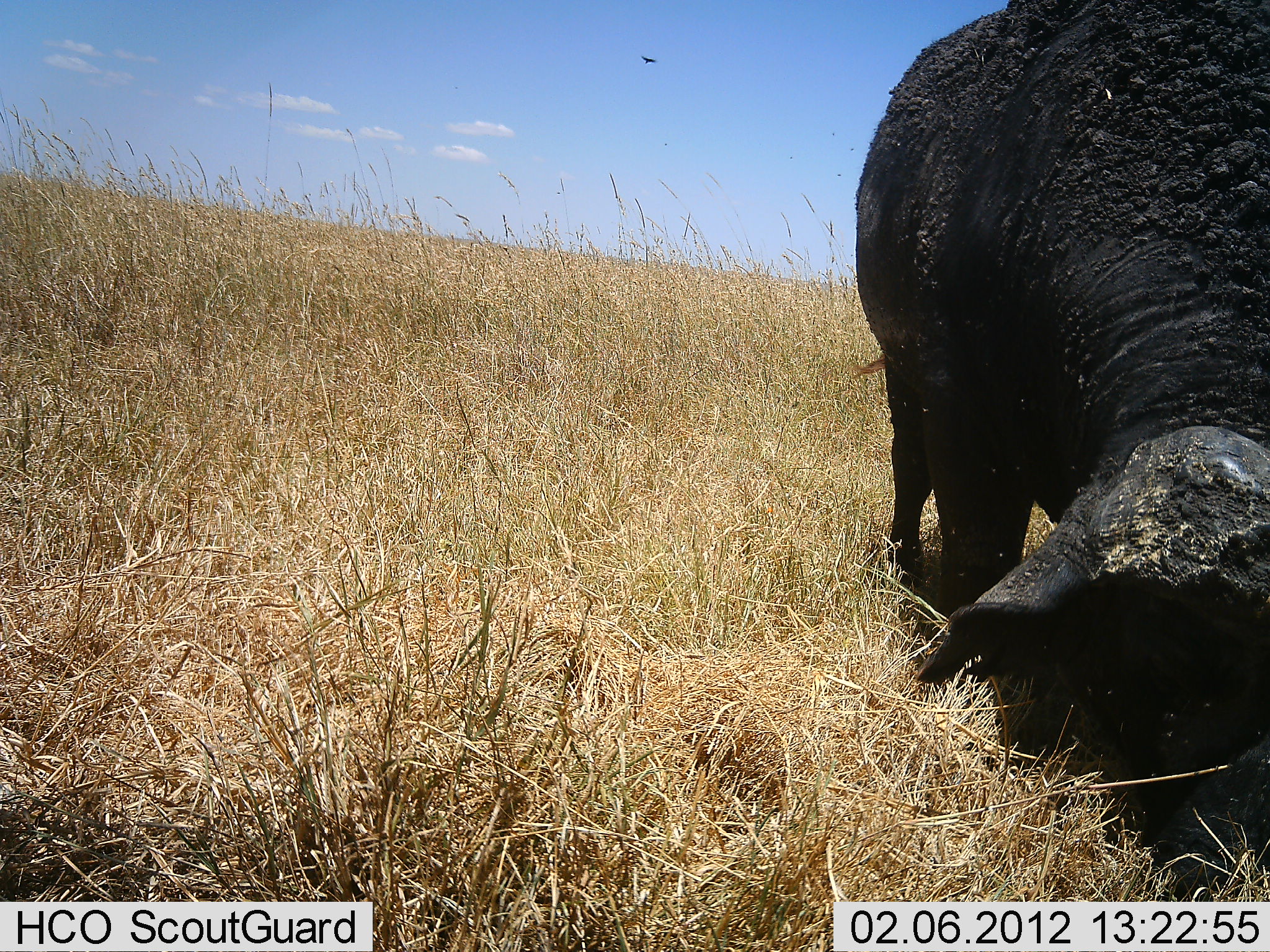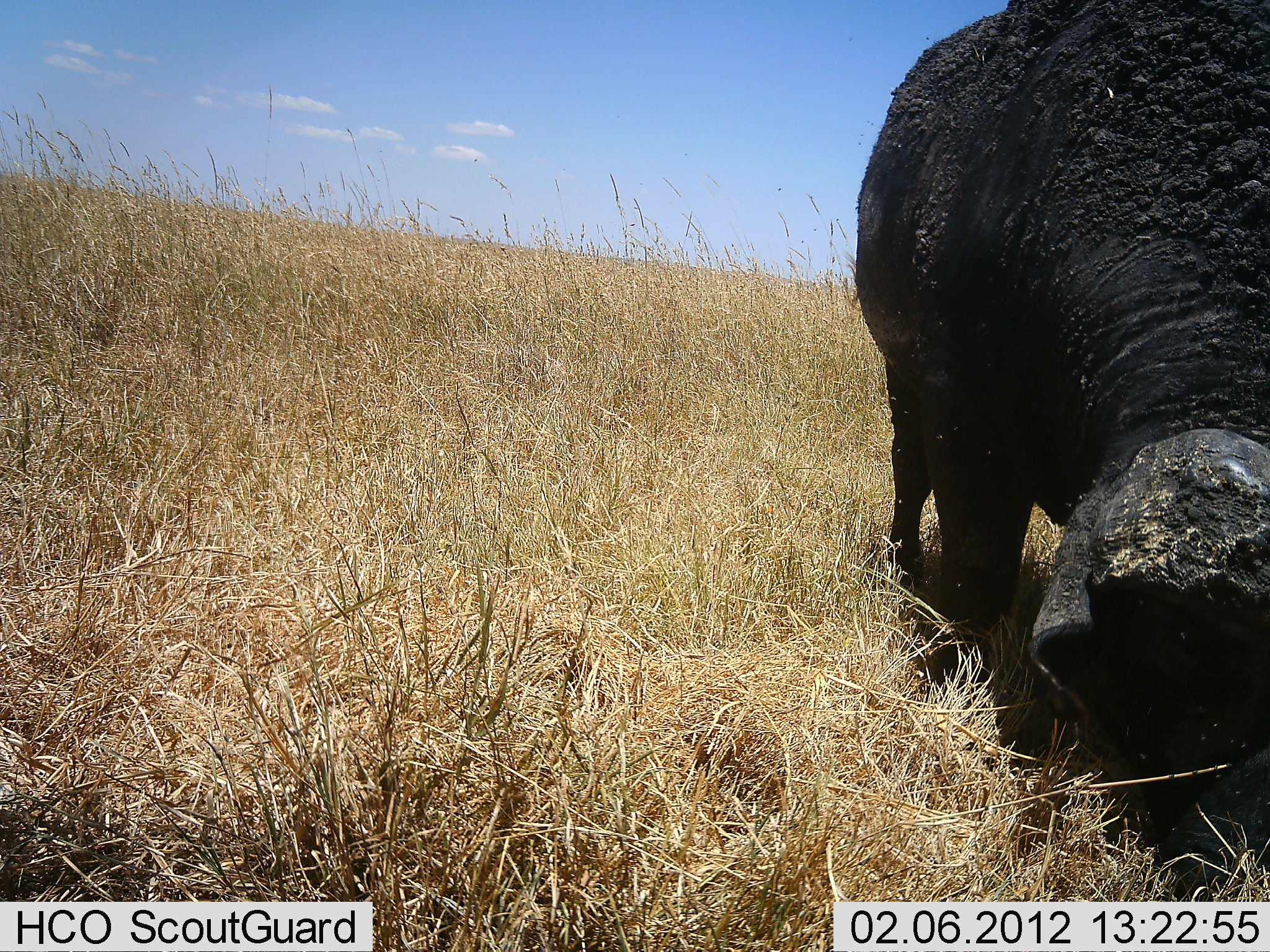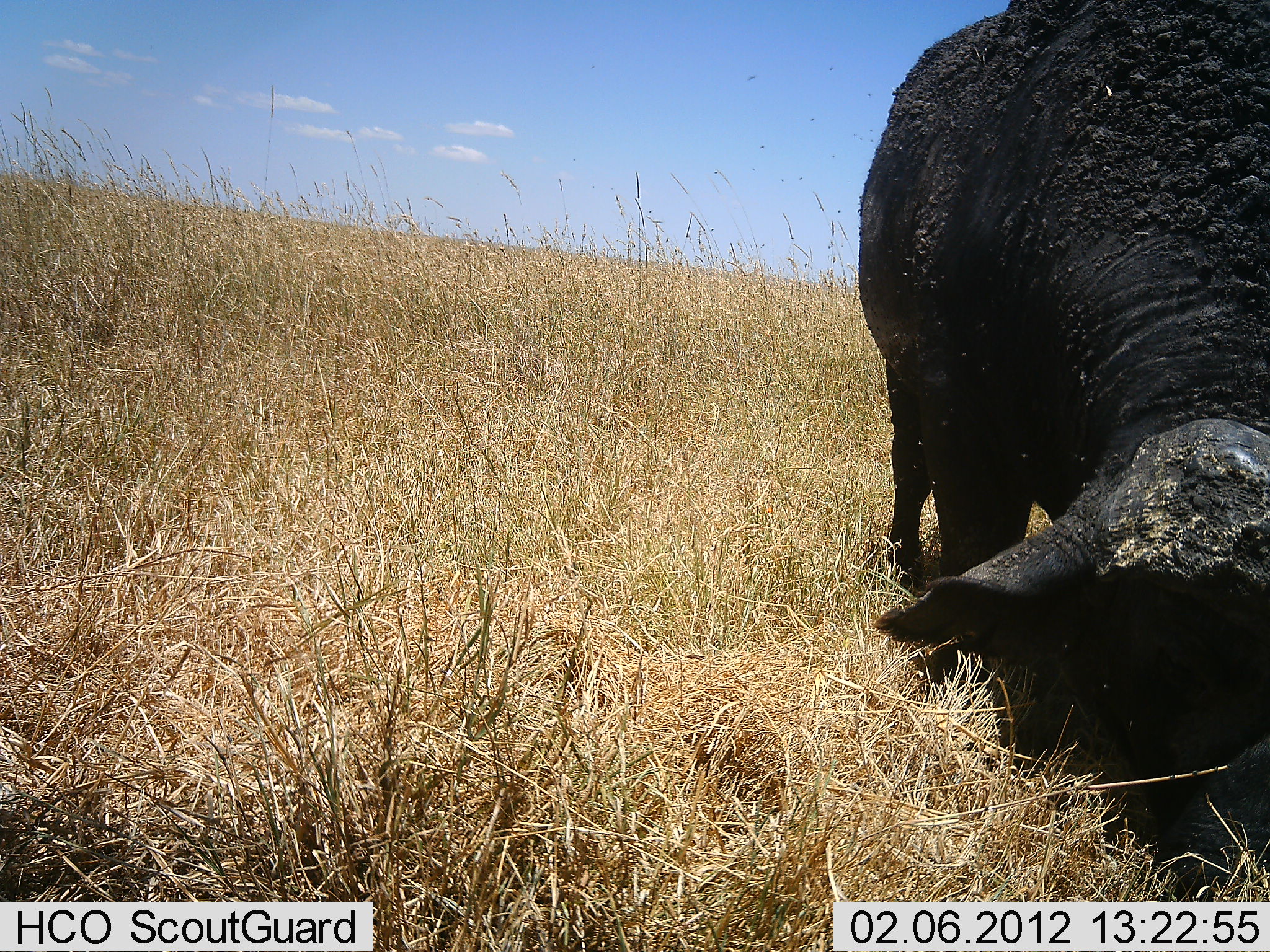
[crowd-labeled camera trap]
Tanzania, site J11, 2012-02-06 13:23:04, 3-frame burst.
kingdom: Animalia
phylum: Chordata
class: Mammalia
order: Artiodactyla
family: Bovidae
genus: Syncerus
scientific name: Syncerus caffer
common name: cape buffalo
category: buffalo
Buffalo (cape buffalo) (Syncerus caffer), count 1. Behavior (volunteer vote fractions): standing 29%, resting 0%, moving 0%, interacting 0%. Young present (vote fraction): 5%. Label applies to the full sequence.